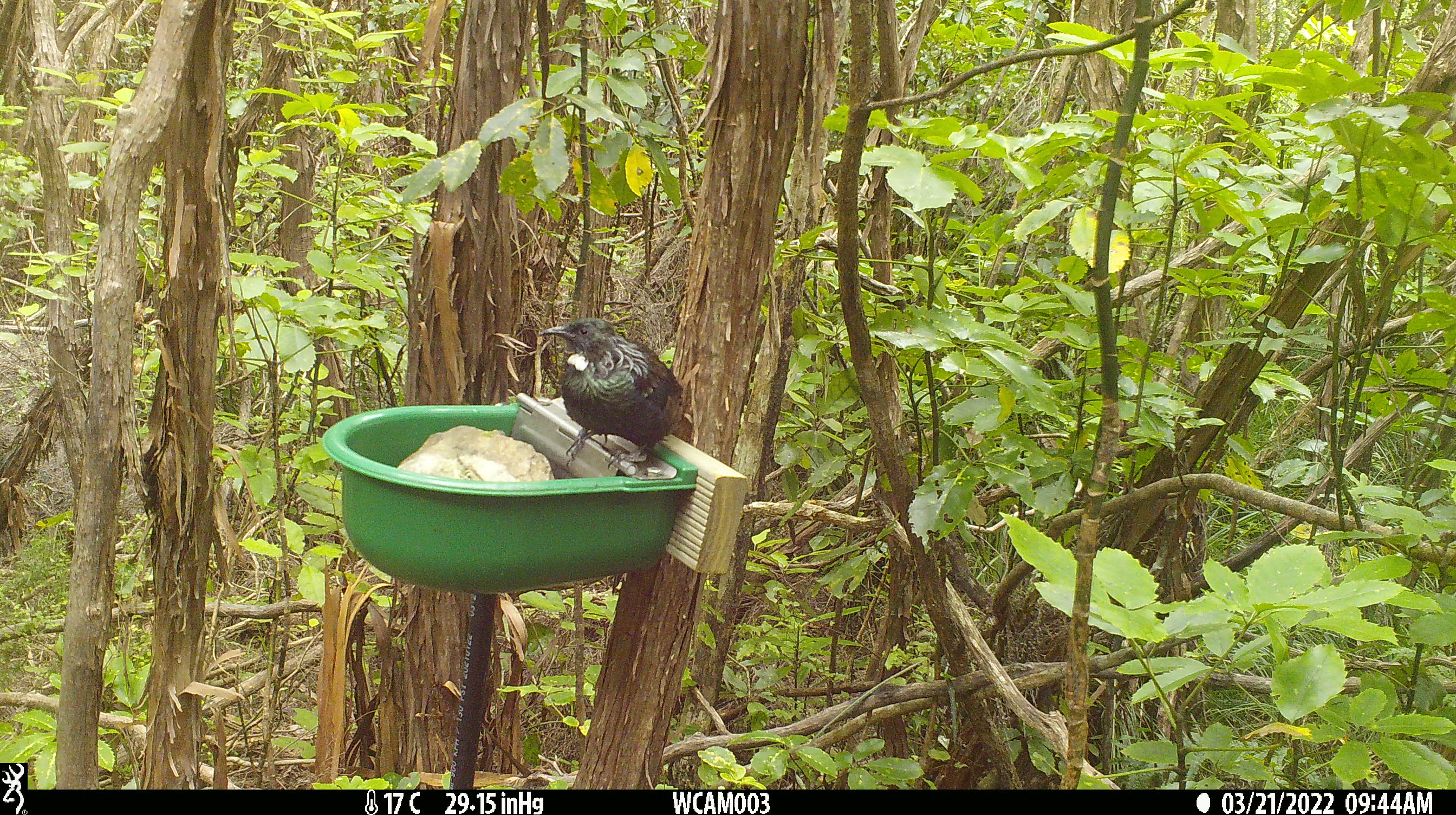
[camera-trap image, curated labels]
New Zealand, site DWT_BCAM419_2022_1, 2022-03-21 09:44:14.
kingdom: Animalia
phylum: Chordata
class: Aves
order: Passeriformes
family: Meliphagidae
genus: Prosthemadera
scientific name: Prosthemadera novaeseelandiae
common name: tui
Tui (Prosthemadera novaeseelandiae).